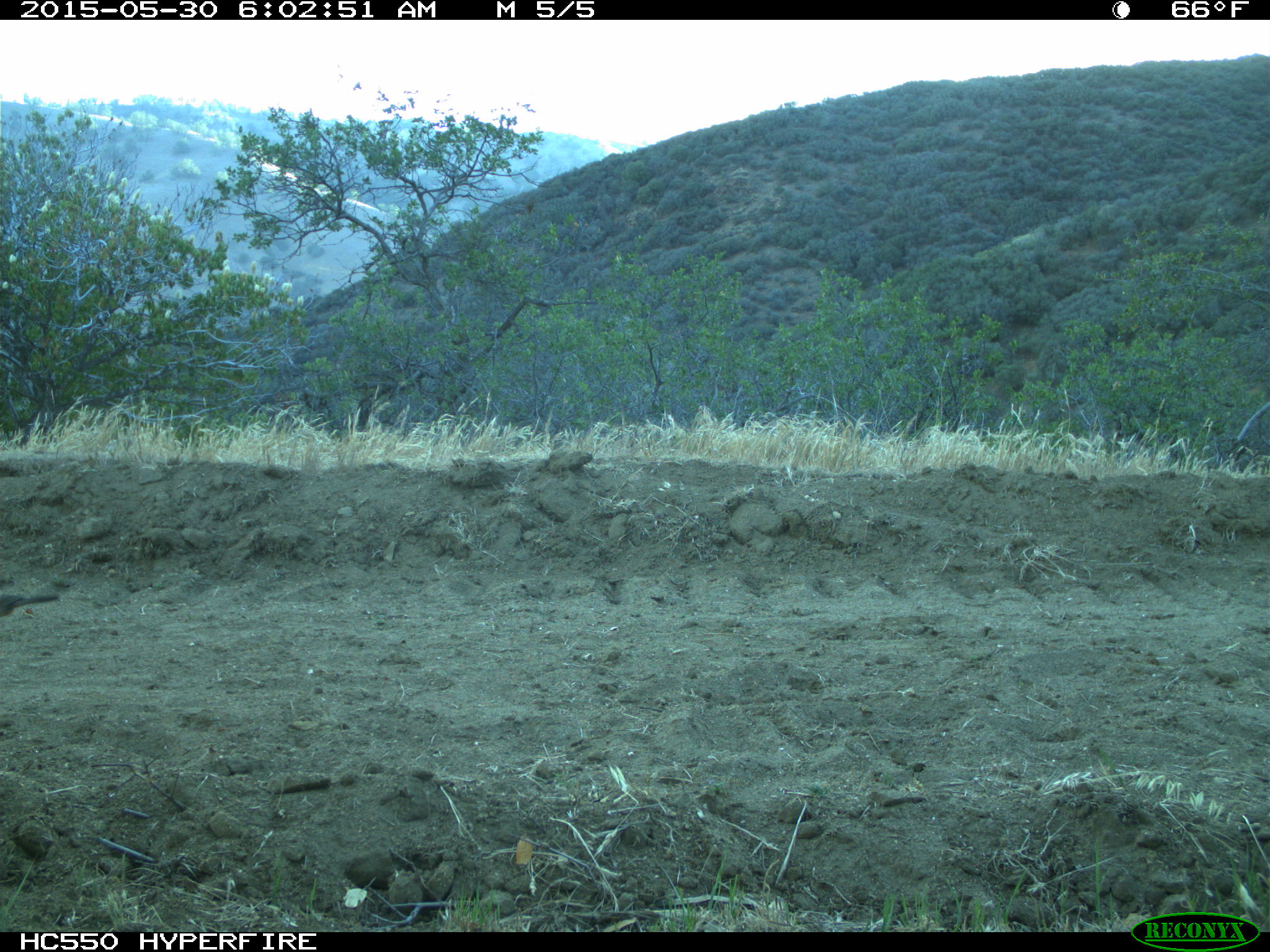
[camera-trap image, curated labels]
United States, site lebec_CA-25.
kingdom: Animalia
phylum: Chordata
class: Aves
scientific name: Aves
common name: birds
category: unidentified bird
Unidentified bird (birds) (Aves).